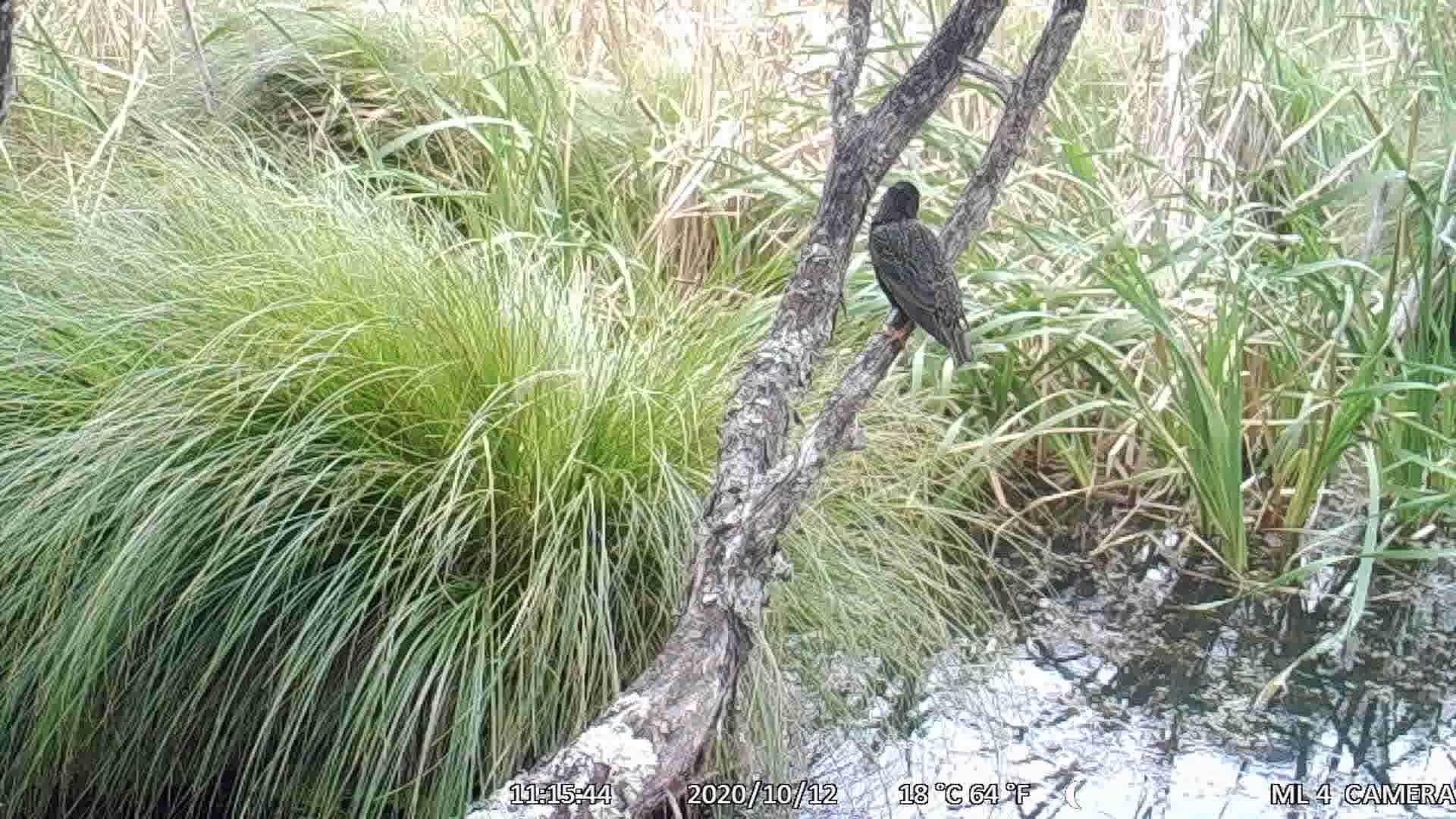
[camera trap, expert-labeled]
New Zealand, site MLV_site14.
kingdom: Animalia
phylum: Chordata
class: Aves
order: Passeriformes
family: Sturnidae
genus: Sturnus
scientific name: Sturnus vulgaris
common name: european starling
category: starling